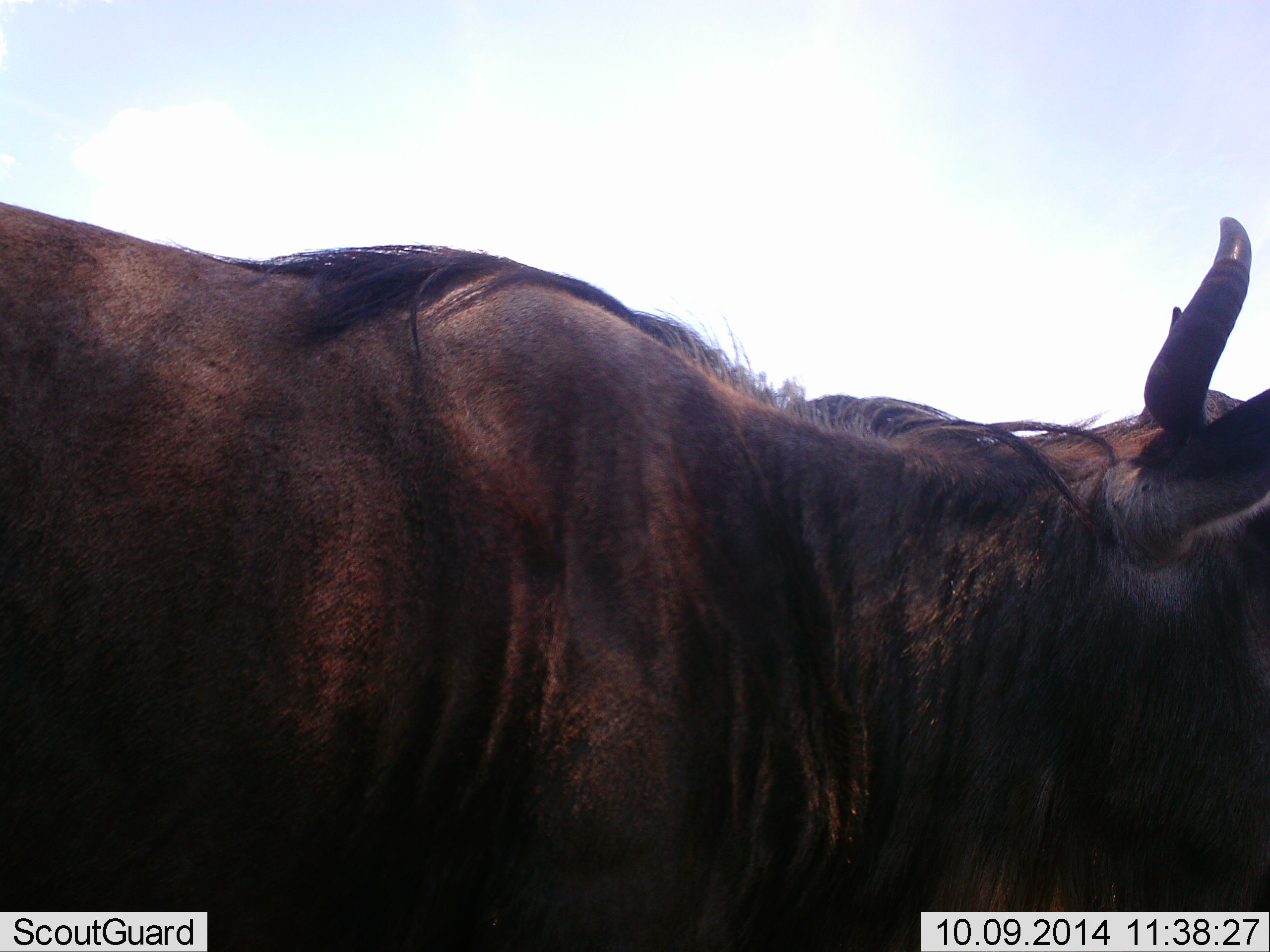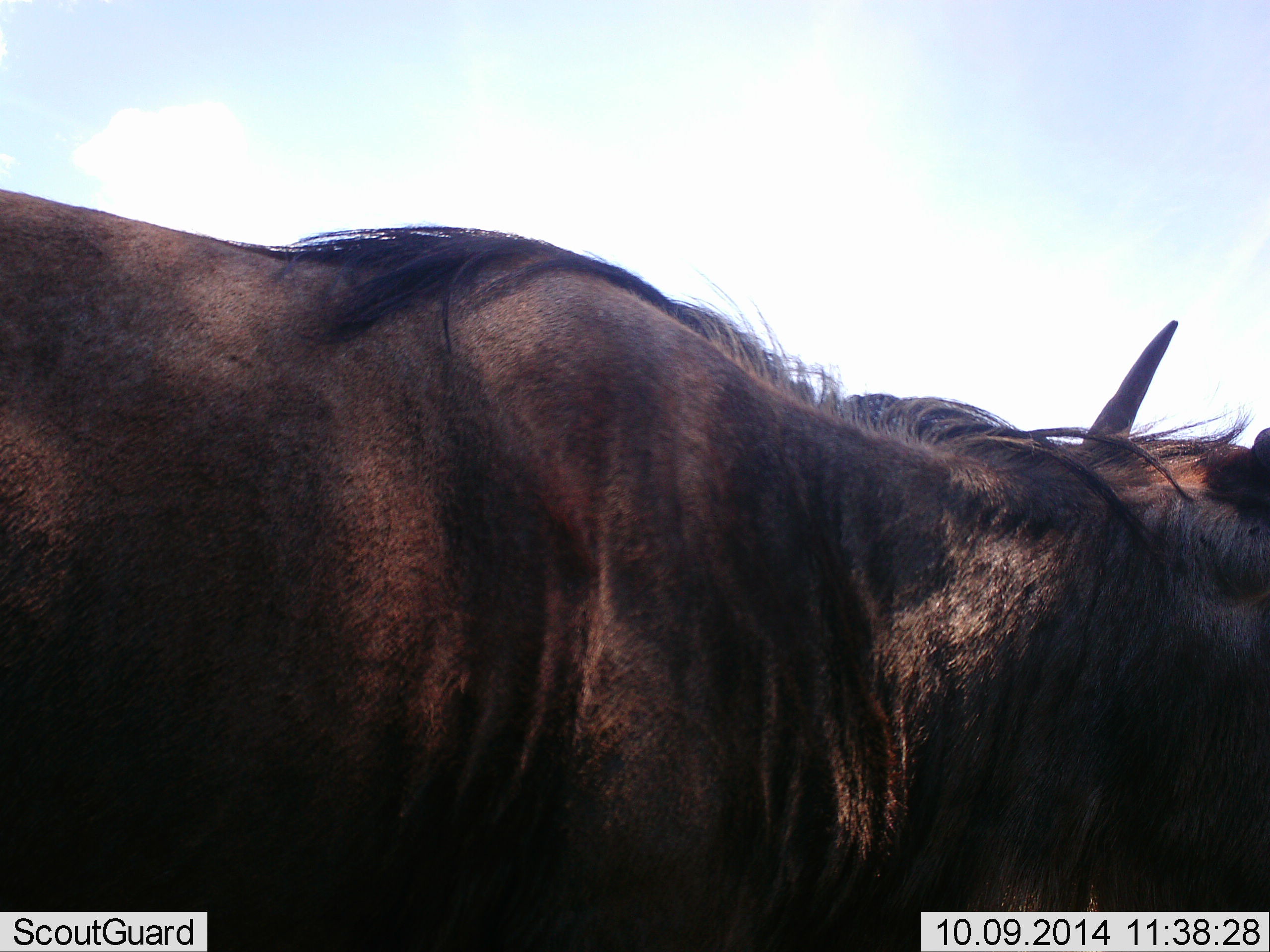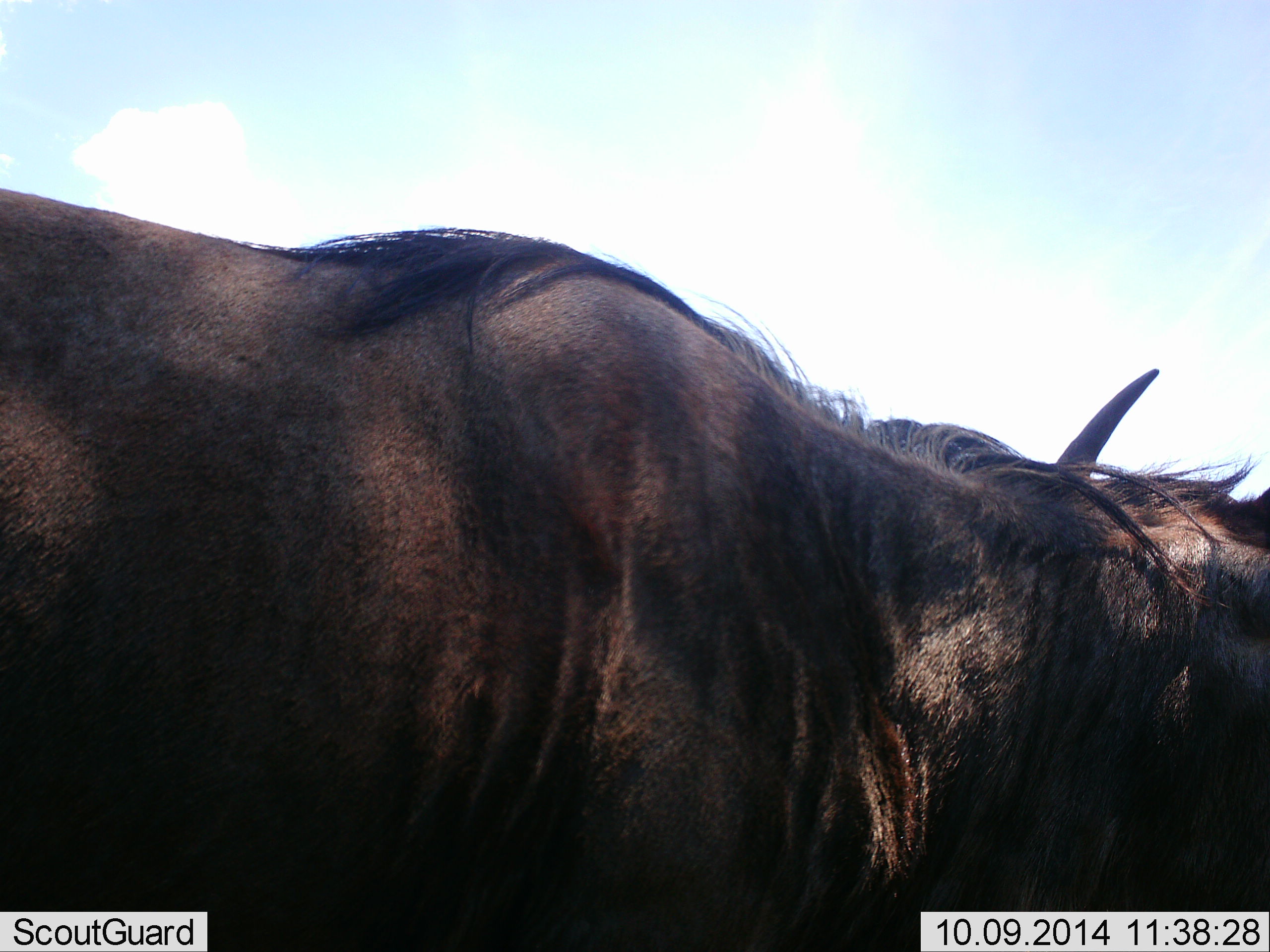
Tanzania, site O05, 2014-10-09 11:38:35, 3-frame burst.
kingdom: Animalia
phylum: Chordata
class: Mammalia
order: Artiodactyla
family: Bovidae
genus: Connochaetes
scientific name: Connochaetes taurinus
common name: blue wildebeest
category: wildebeest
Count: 1.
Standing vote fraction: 90%.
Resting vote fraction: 0%.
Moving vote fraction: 10%.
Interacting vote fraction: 10%.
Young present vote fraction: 0%.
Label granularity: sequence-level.